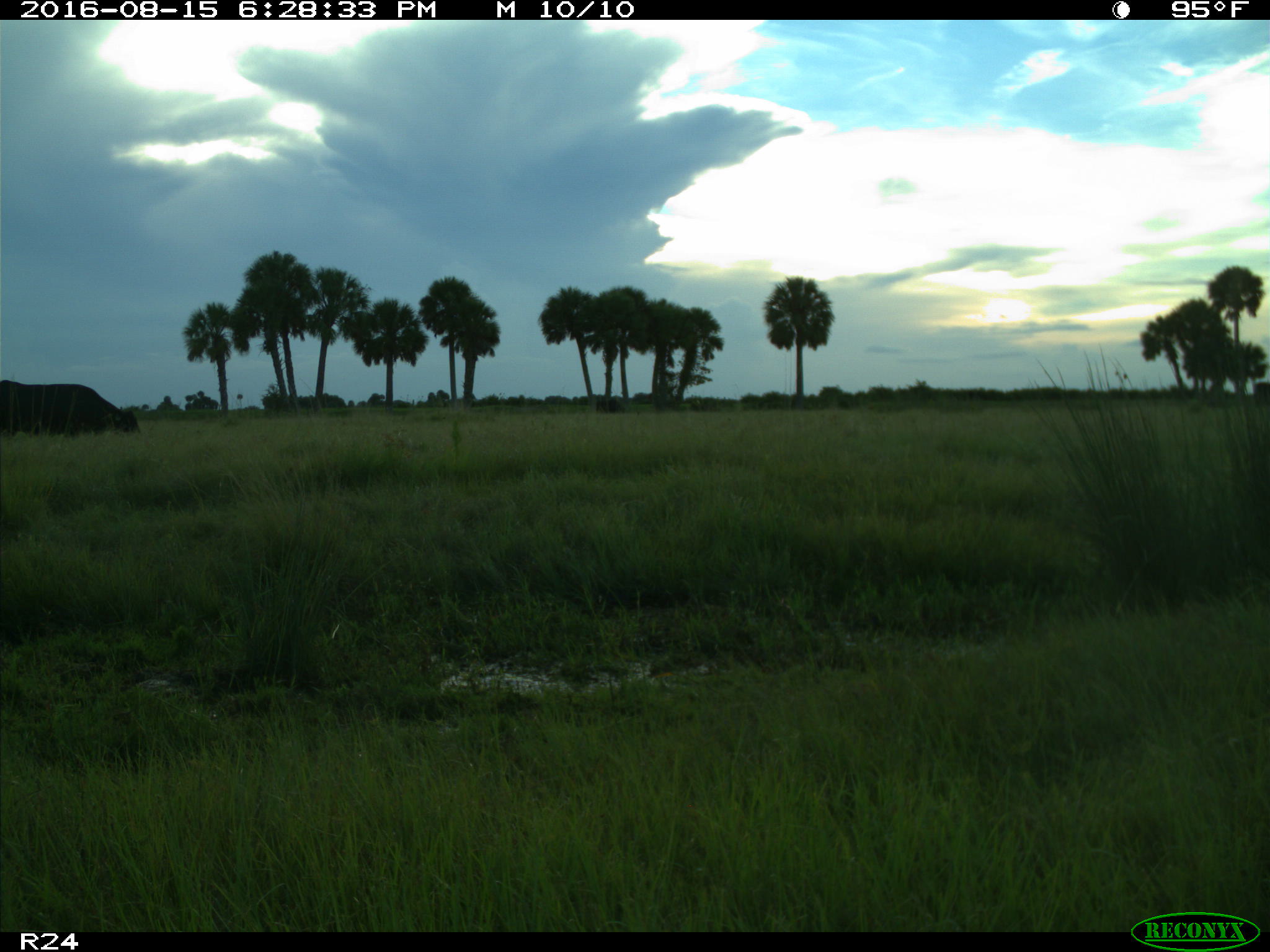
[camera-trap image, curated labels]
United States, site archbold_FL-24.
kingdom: Animalia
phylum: Chordata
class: Mammalia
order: Artiodactyla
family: Bovidae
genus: Bos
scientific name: Bos taurus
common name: domestic cow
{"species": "Bos taurus (domestic cow)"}